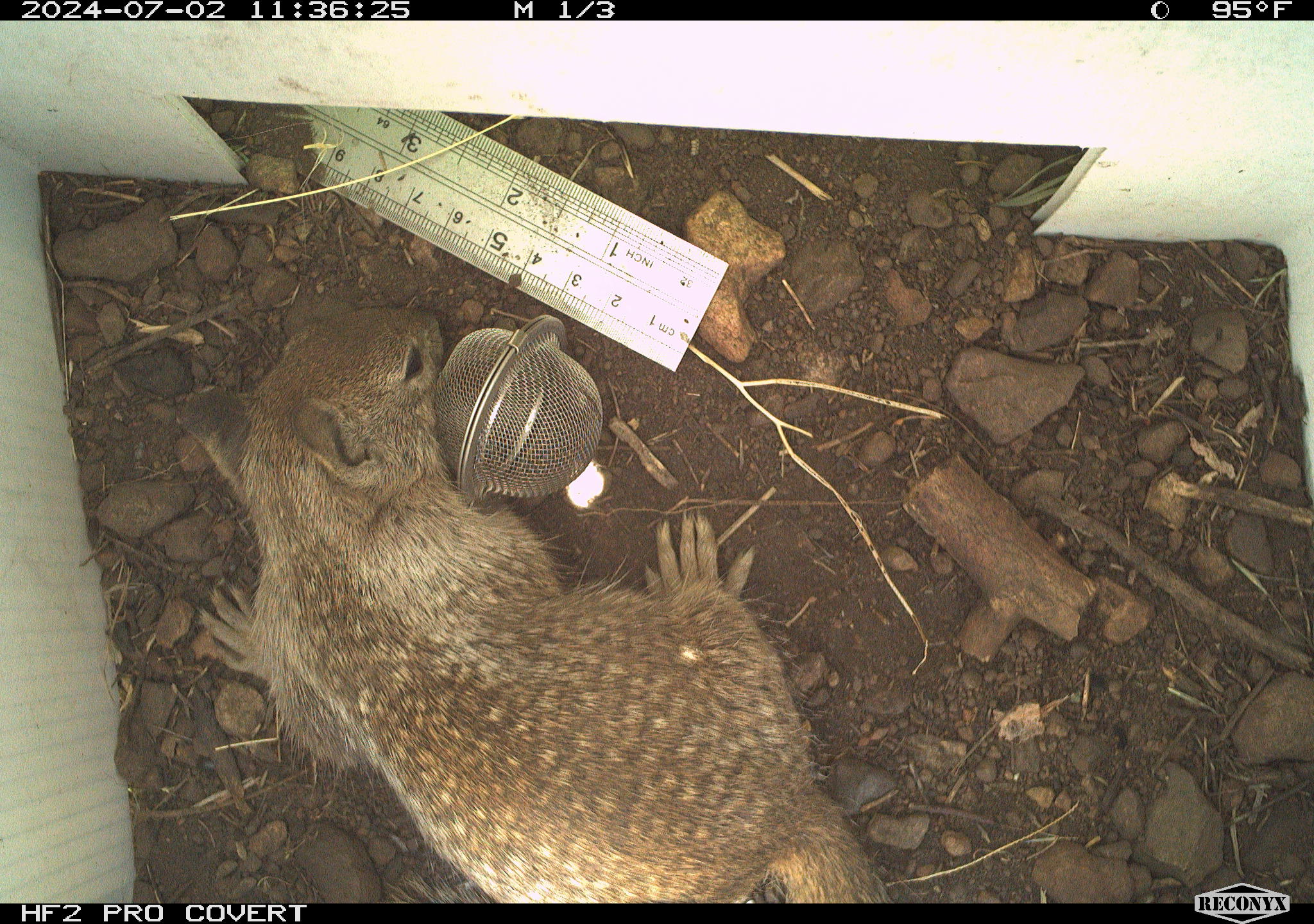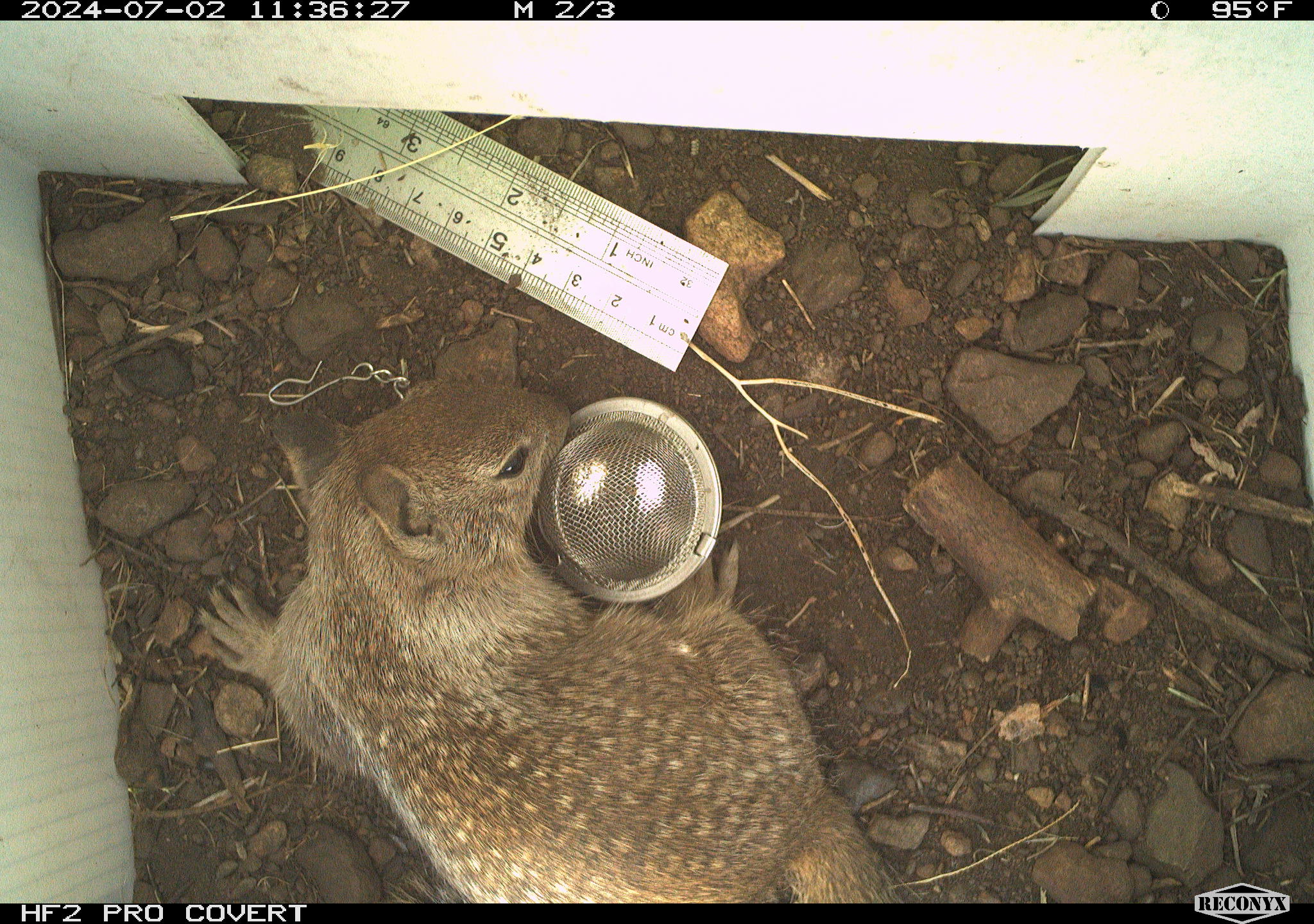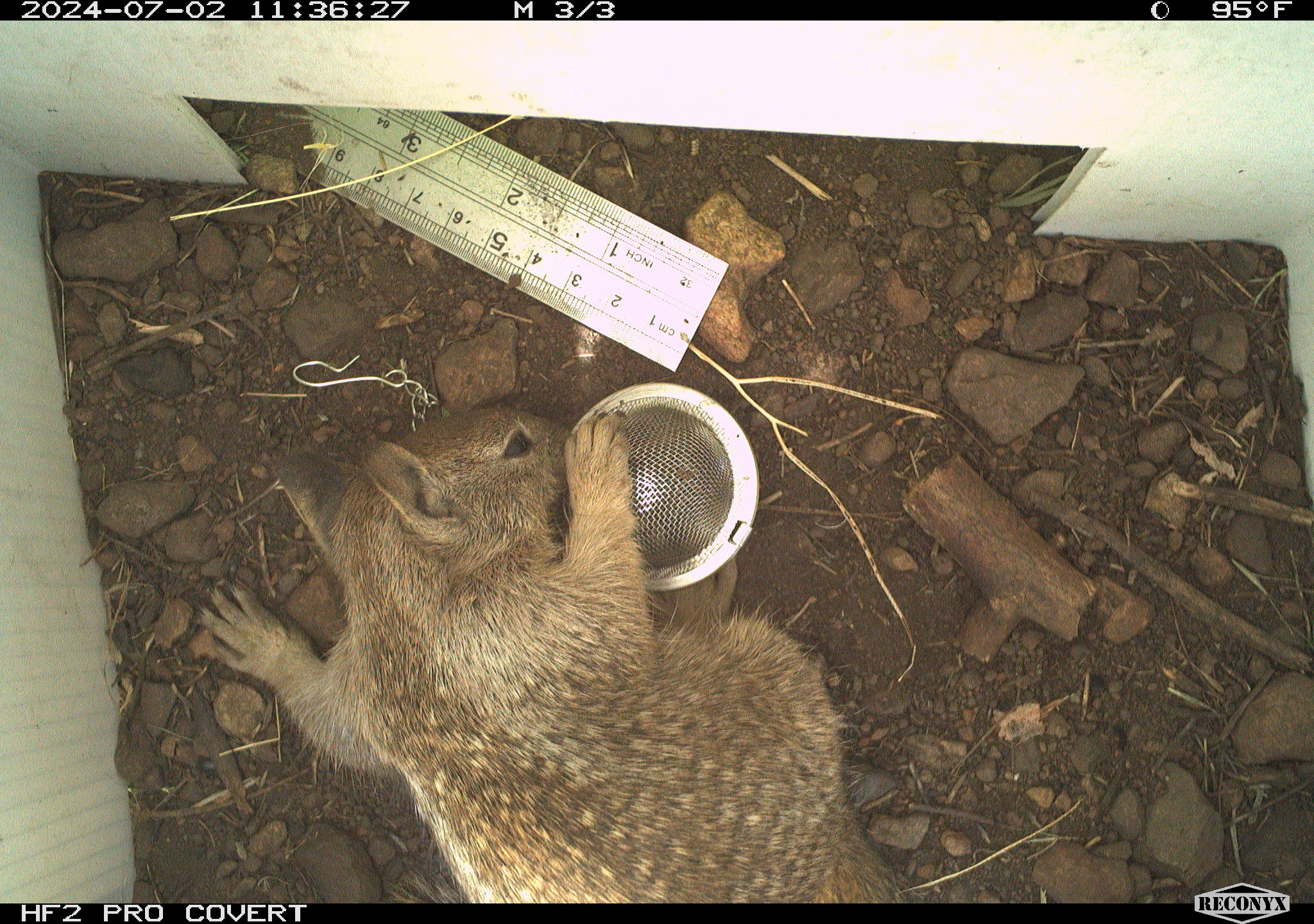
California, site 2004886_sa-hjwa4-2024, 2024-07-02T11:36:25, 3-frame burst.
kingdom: Animalia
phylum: Chordata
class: Mammalia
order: Rodentia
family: Sciuridae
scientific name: Sciuridae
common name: squirrels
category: sciuridae family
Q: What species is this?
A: Sciuridae family (squirrels) (Sciuridae).